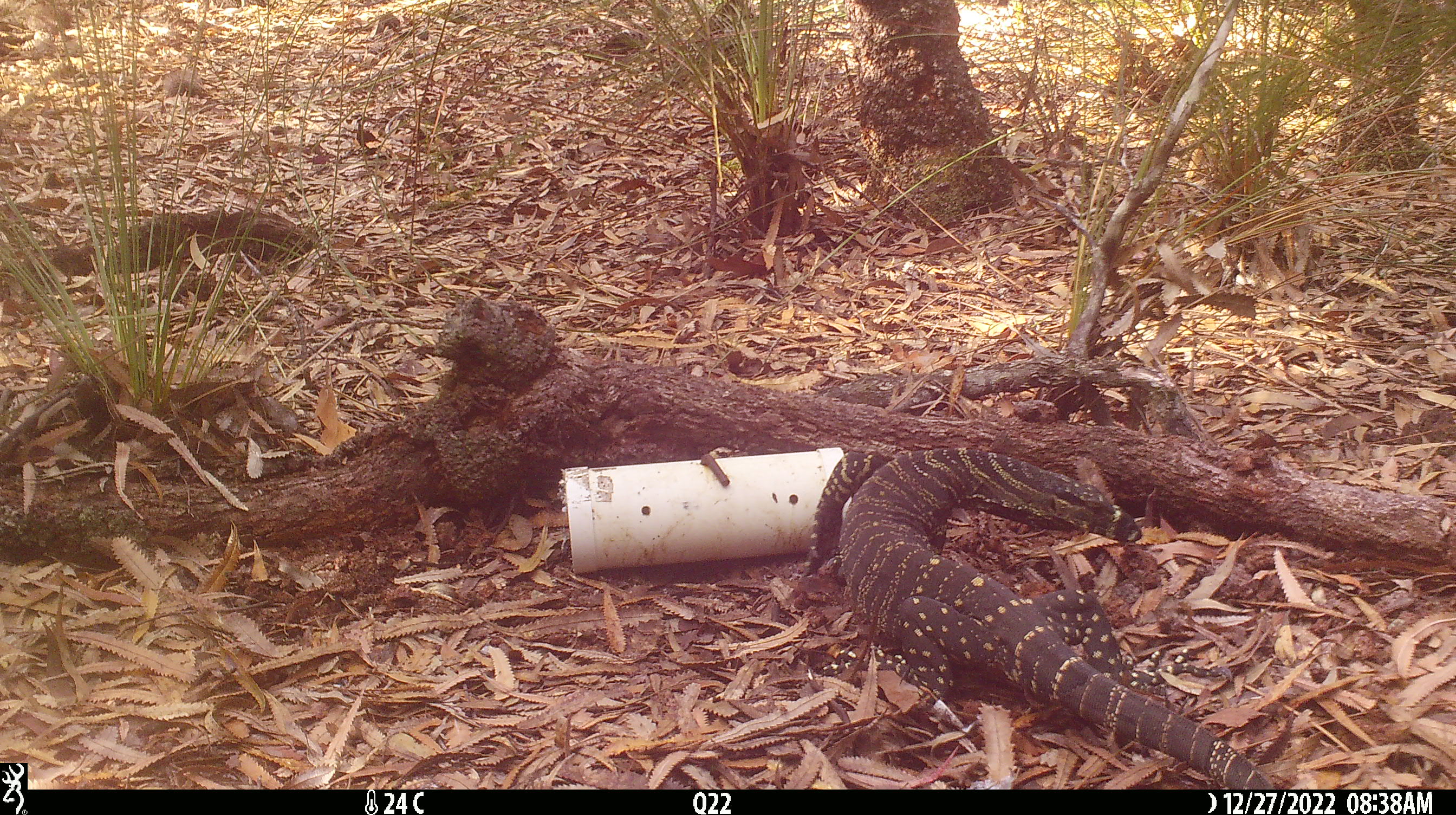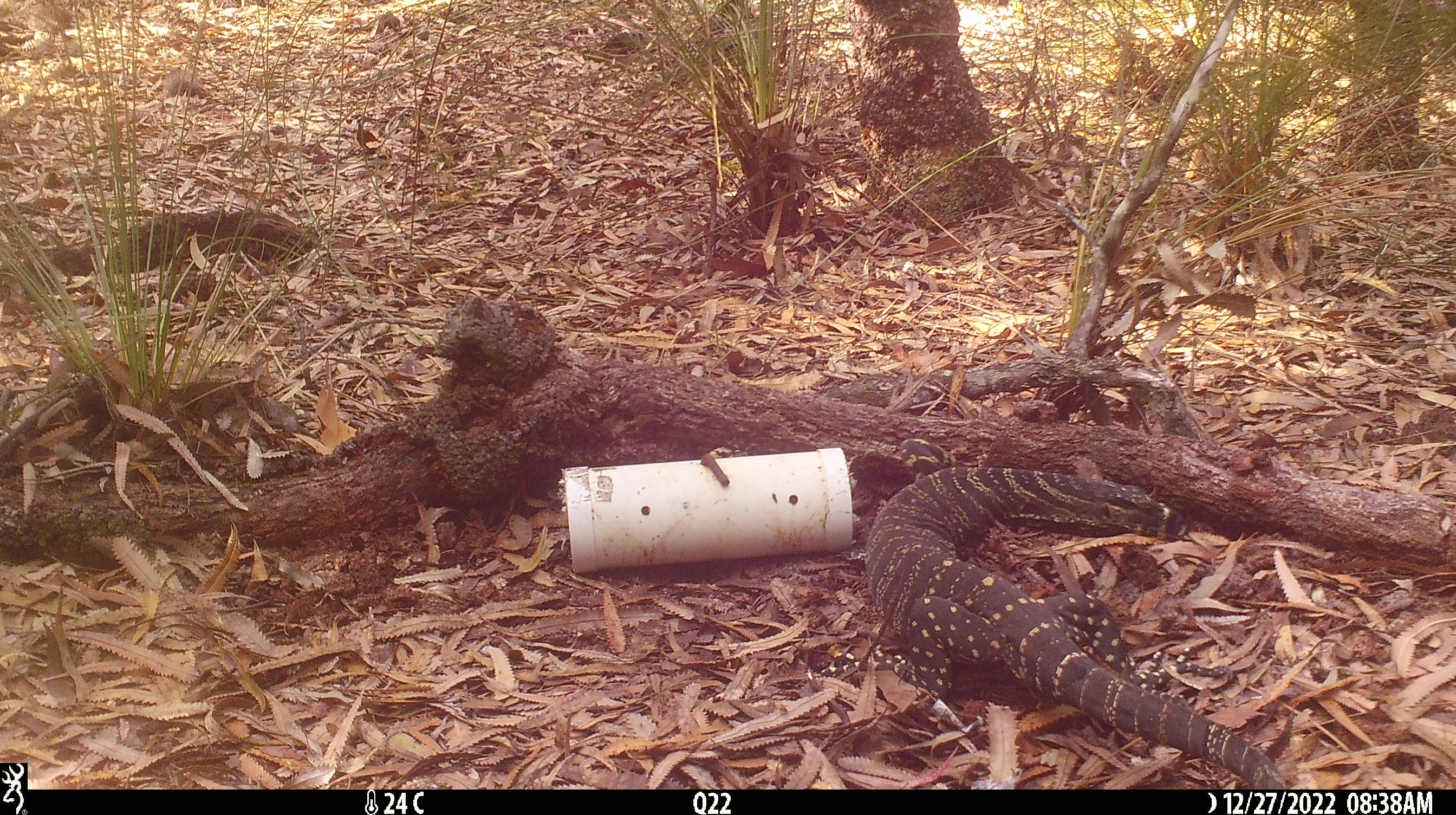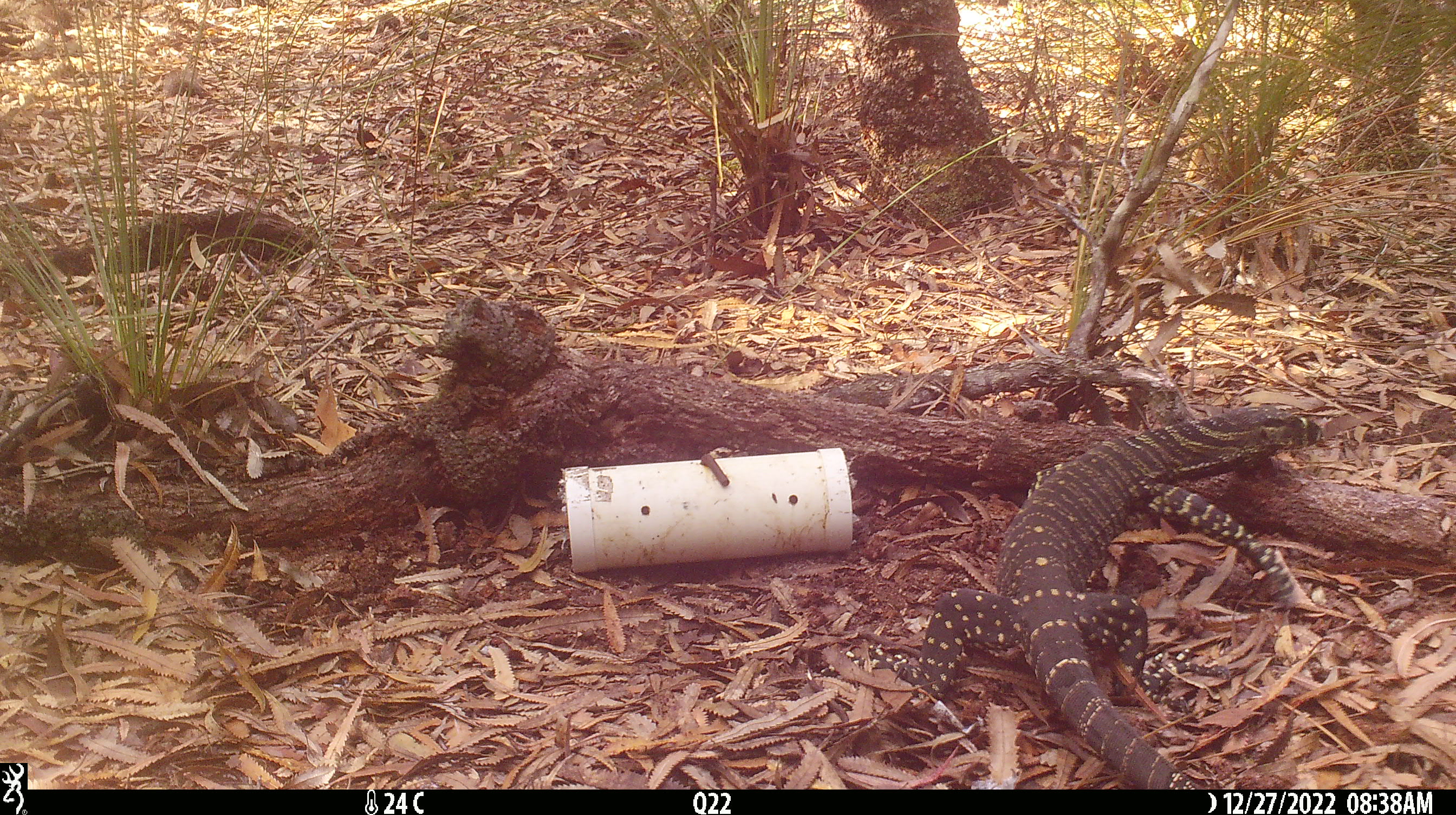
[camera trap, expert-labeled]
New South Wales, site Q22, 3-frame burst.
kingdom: Animalia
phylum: Chordata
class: Reptilia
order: Squamata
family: Varanidae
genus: Varanus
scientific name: Varanus varius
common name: lace monitor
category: goanna